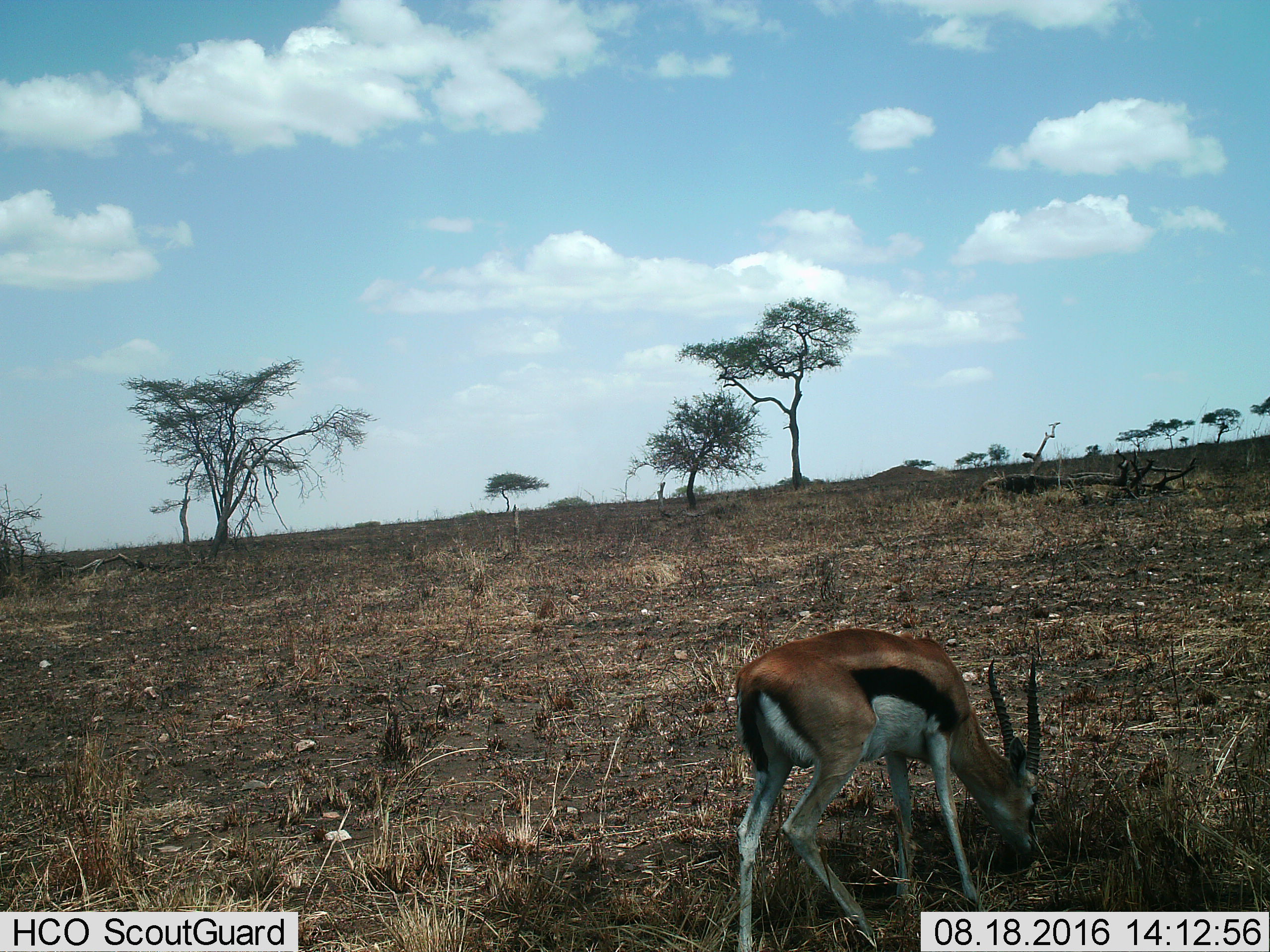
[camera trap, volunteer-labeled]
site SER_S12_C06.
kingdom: Animalia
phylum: Chordata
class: Mammalia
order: Artiodactyla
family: Bovidae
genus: Eudorcas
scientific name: Eudorcas thomsonii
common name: thomson's gazelle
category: gazellethomsons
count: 1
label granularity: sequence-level